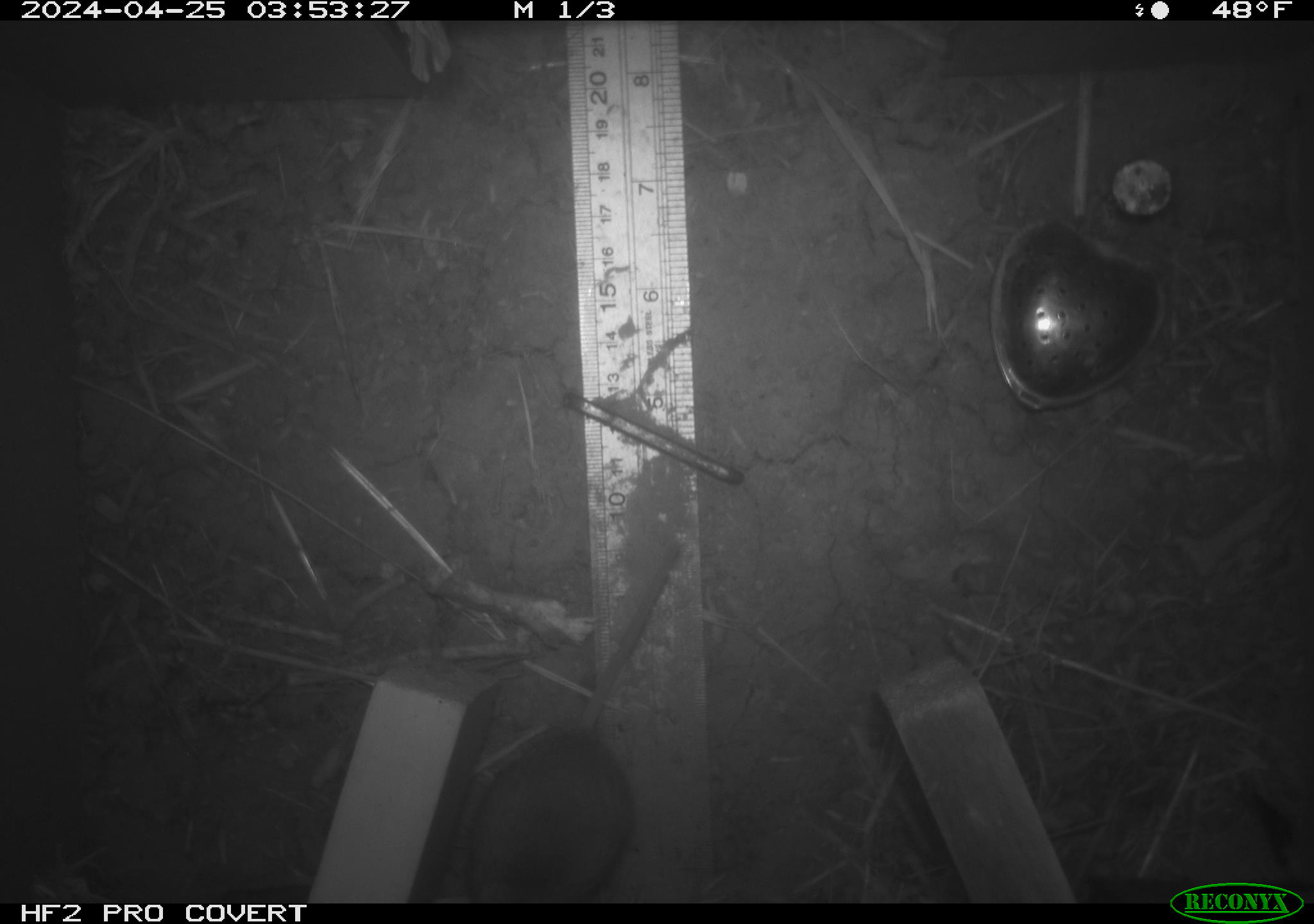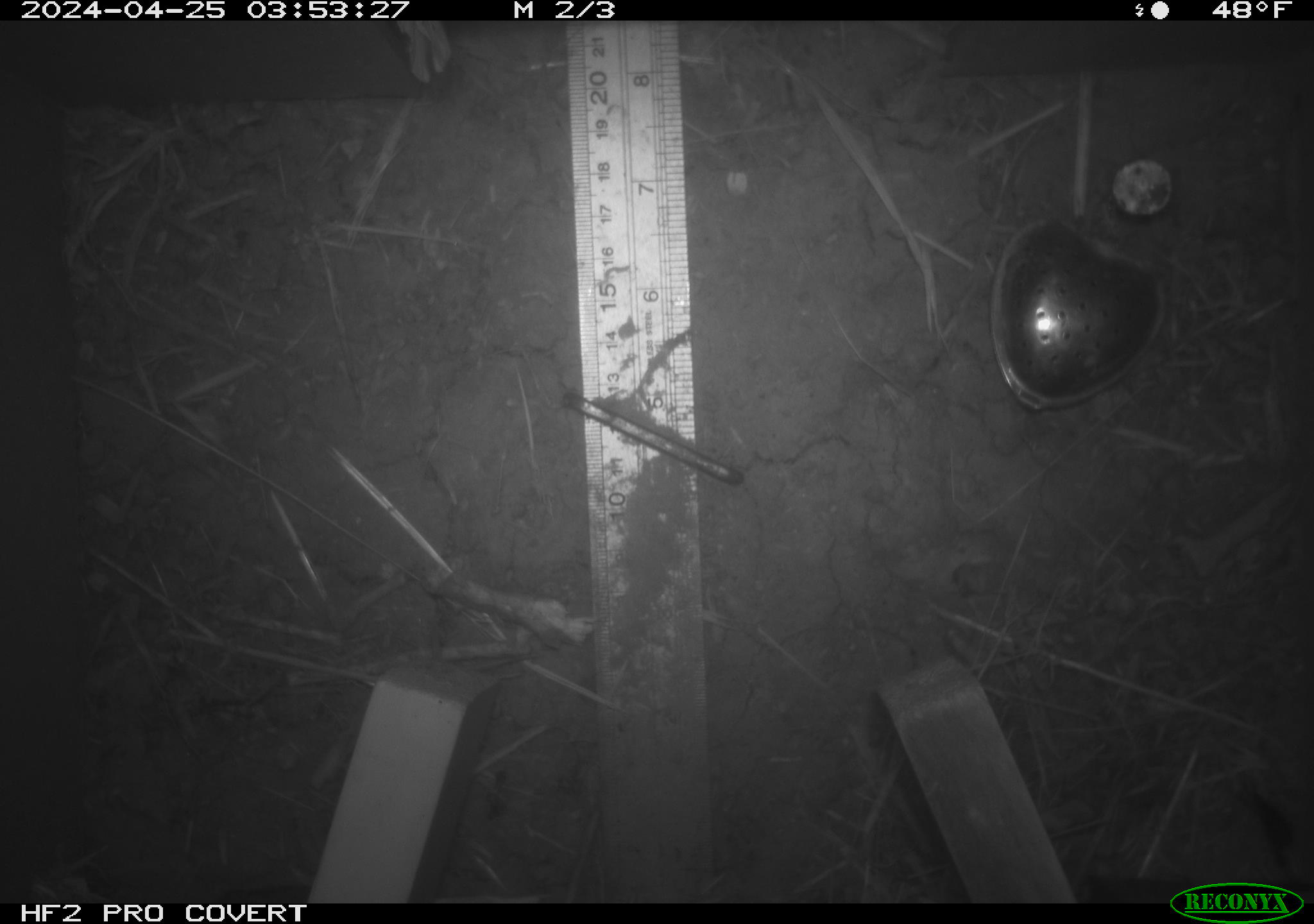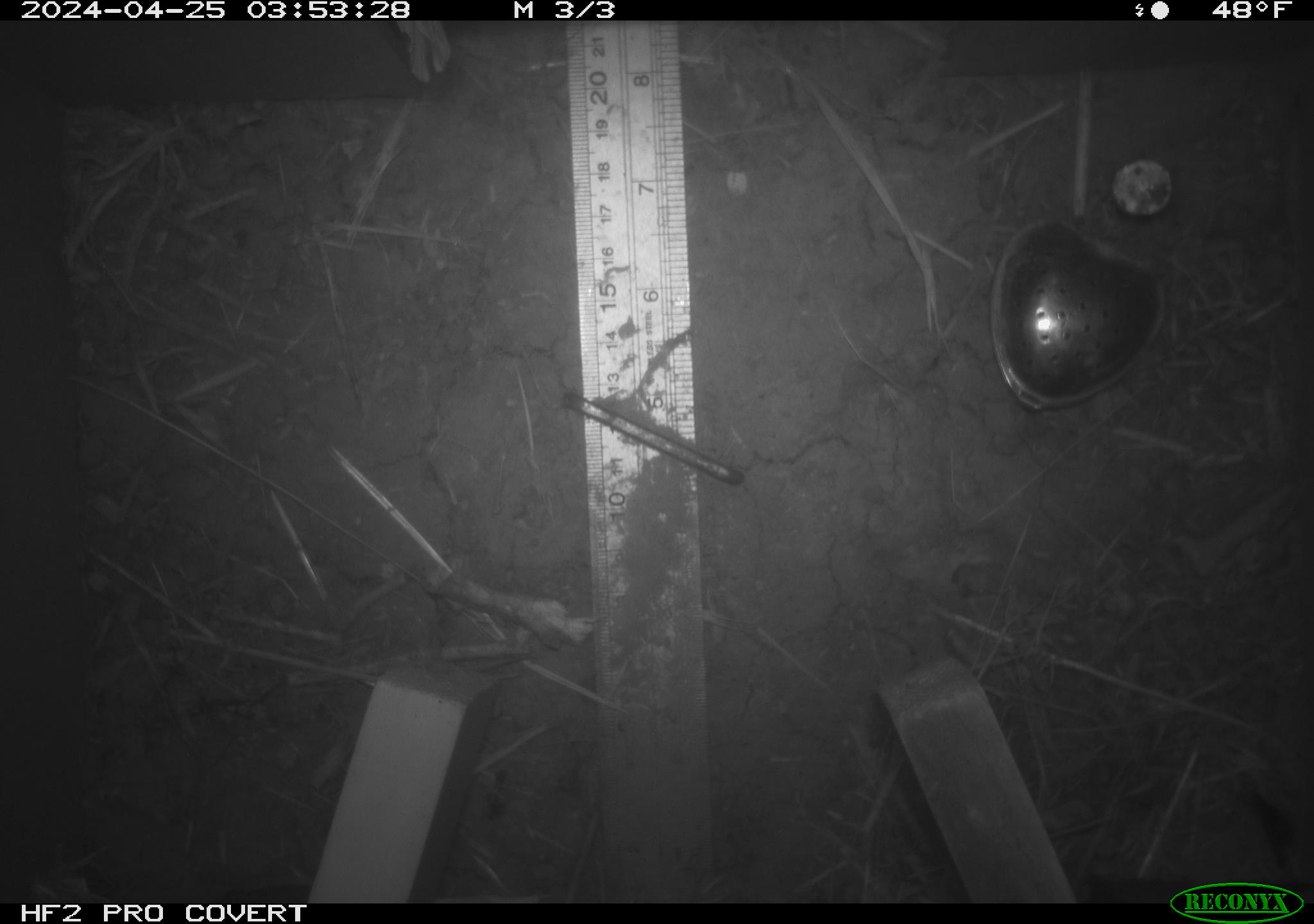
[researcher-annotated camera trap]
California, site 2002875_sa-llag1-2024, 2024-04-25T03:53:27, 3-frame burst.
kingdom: Animalia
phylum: Chordata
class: Mammalia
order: Rodentia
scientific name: Rodentia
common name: mouse species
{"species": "mouse species (Rodentia)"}